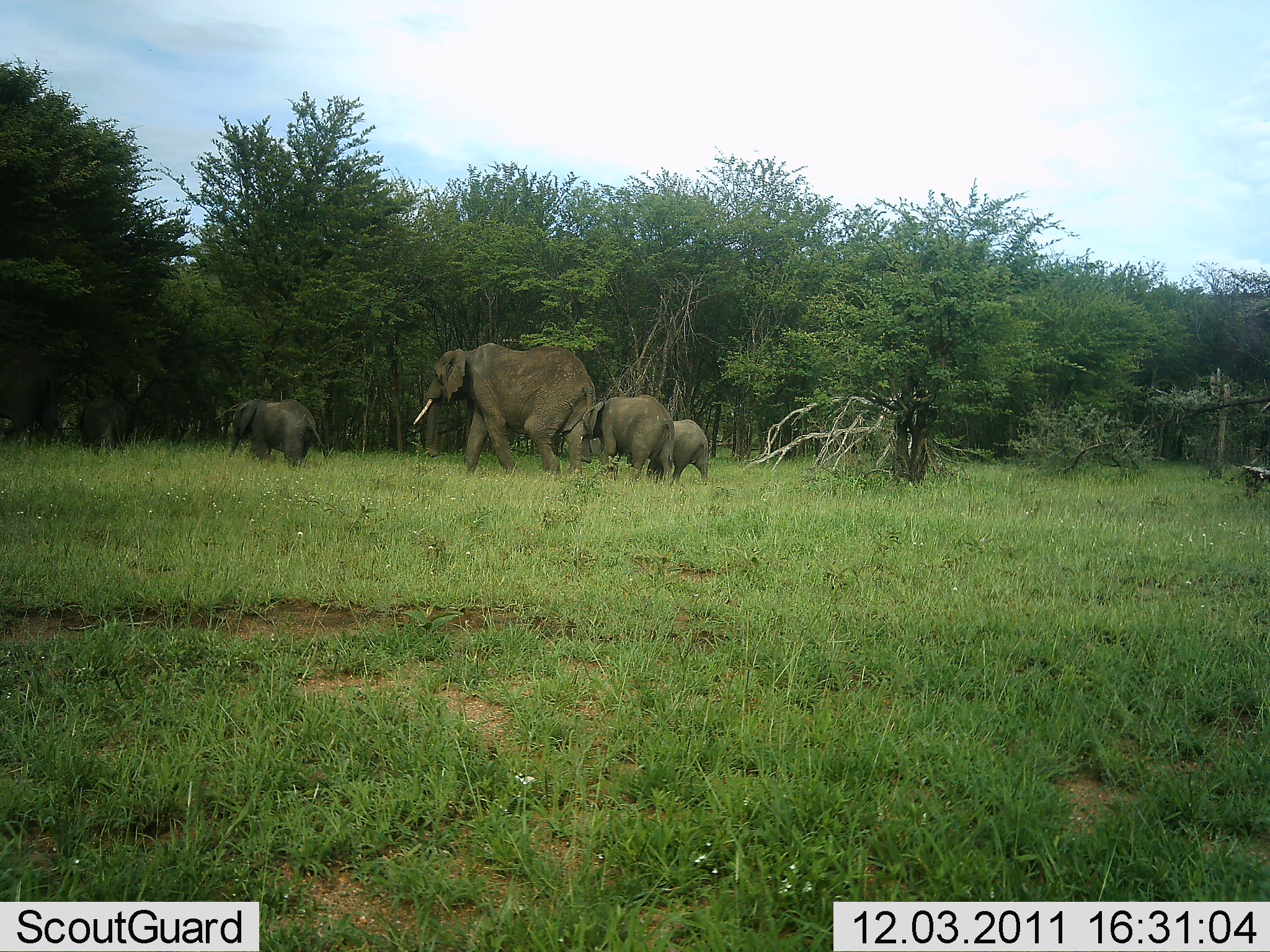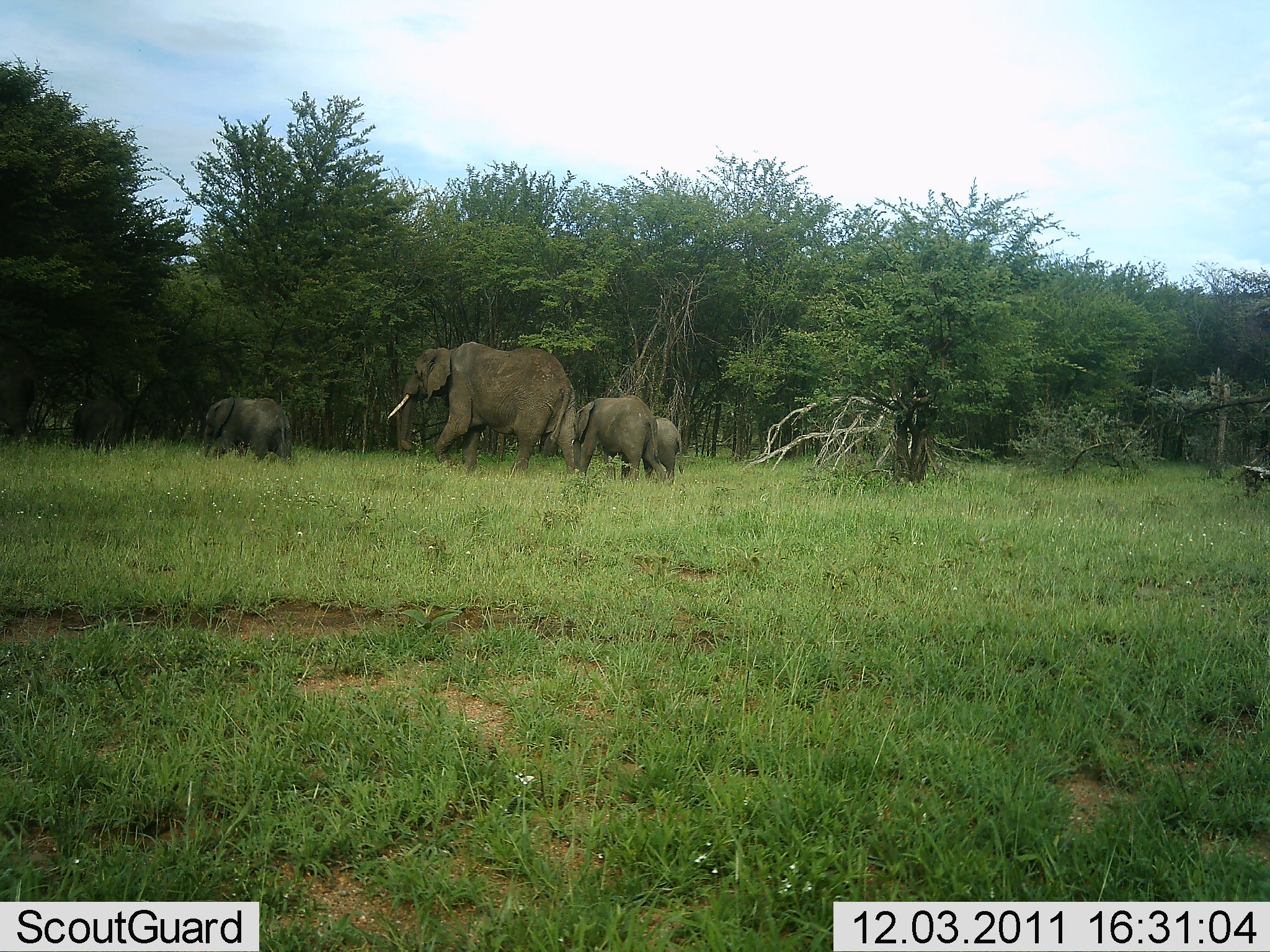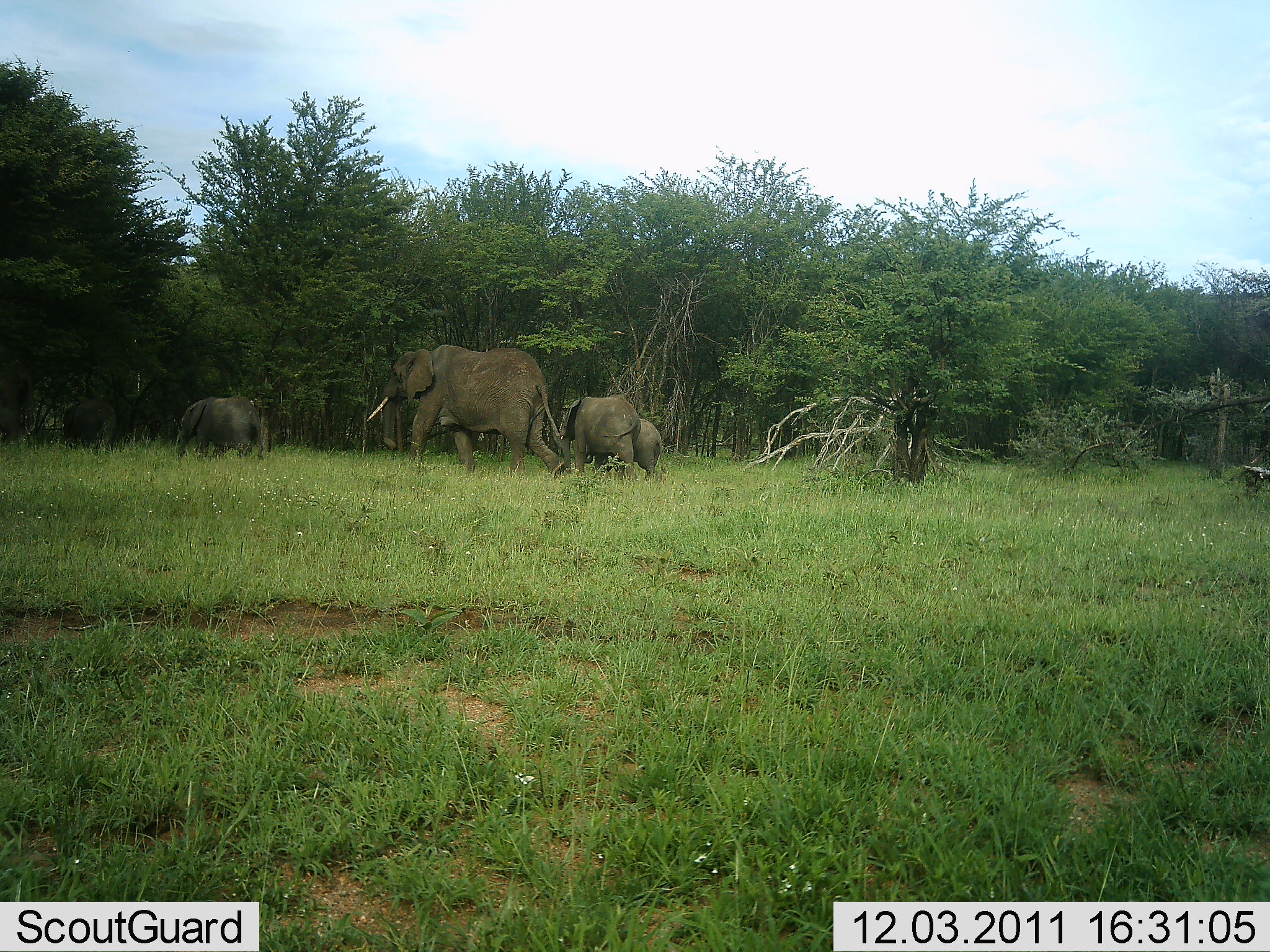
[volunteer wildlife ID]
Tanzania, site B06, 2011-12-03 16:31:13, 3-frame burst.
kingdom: Animalia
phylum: Chordata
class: Mammalia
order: Proboscidea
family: Elephantidae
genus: Loxodonta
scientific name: Loxodonta africana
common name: african bush elephant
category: elephant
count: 5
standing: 8%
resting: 0%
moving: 92%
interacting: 0%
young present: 83%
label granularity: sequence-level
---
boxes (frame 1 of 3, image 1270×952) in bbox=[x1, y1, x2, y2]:
animal: bbox=[410, 340, 595, 488]; bbox=[578, 393, 675, 486]; bbox=[227, 398, 337, 475]; bbox=[1, 357, 70, 448]; bbox=[645, 414, 712, 492]; bbox=[71, 398, 129, 453]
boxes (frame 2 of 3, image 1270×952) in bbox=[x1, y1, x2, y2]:
animal: bbox=[383, 338, 578, 482]; bbox=[575, 389, 669, 485]; bbox=[200, 395, 297, 465]; bbox=[0, 354, 44, 446]; bbox=[66, 397, 128, 454]; bbox=[646, 410, 687, 486]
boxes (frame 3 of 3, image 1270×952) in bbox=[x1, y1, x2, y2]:
animal: bbox=[367, 344, 568, 488]; bbox=[557, 396, 641, 481]; bbox=[175, 395, 270, 468]; bbox=[582, 413, 669, 484]; bbox=[60, 394, 119, 457]